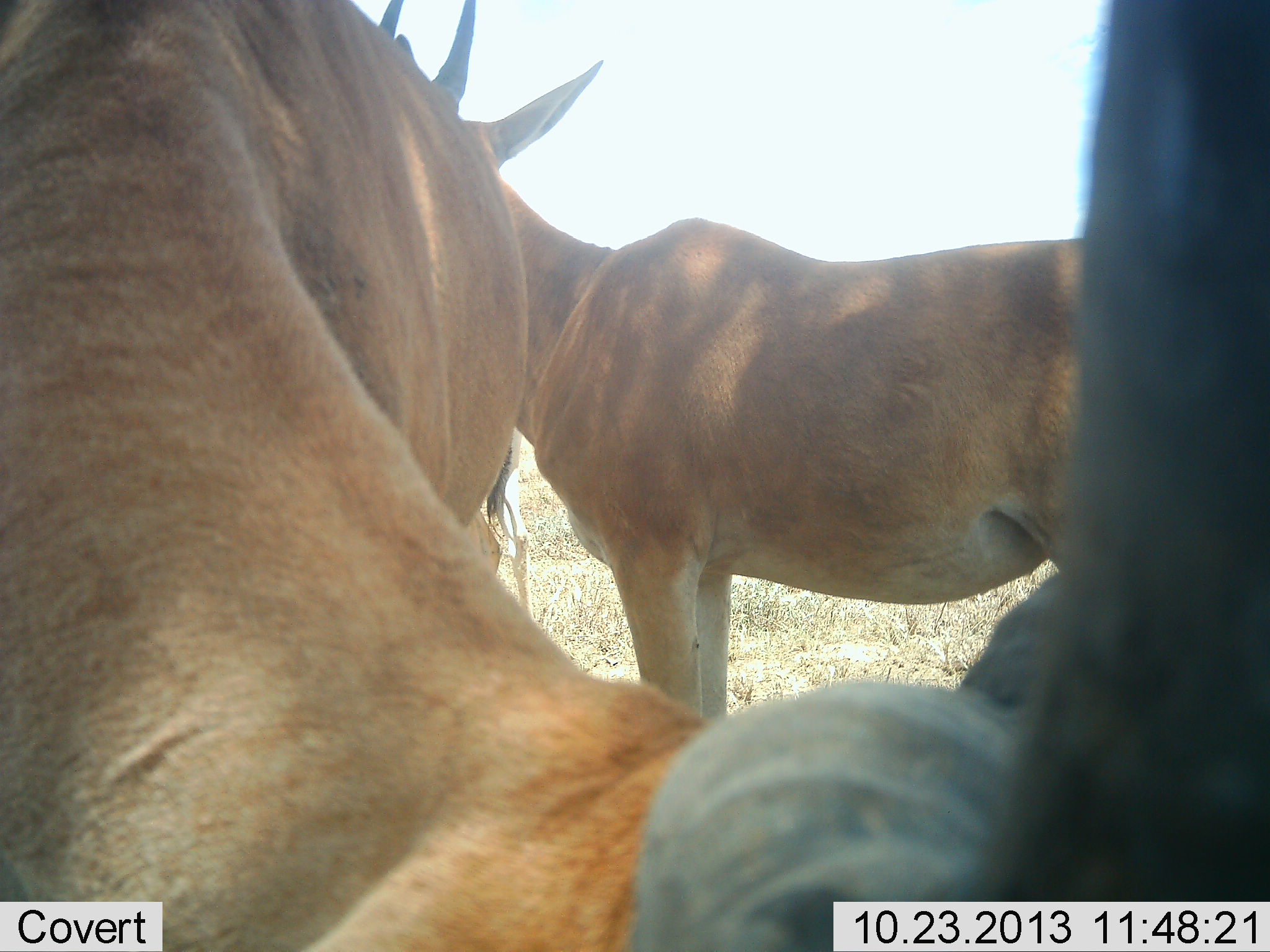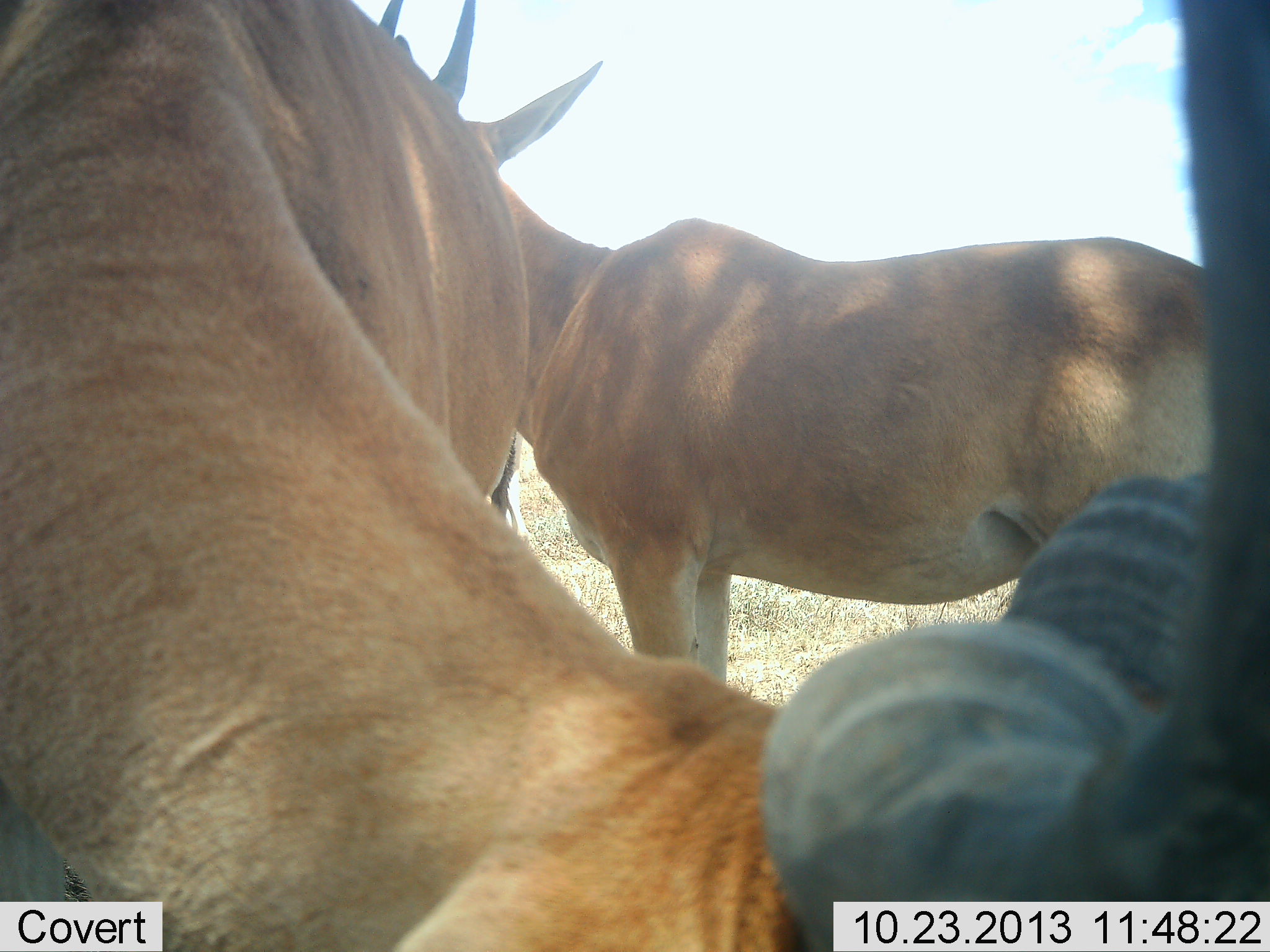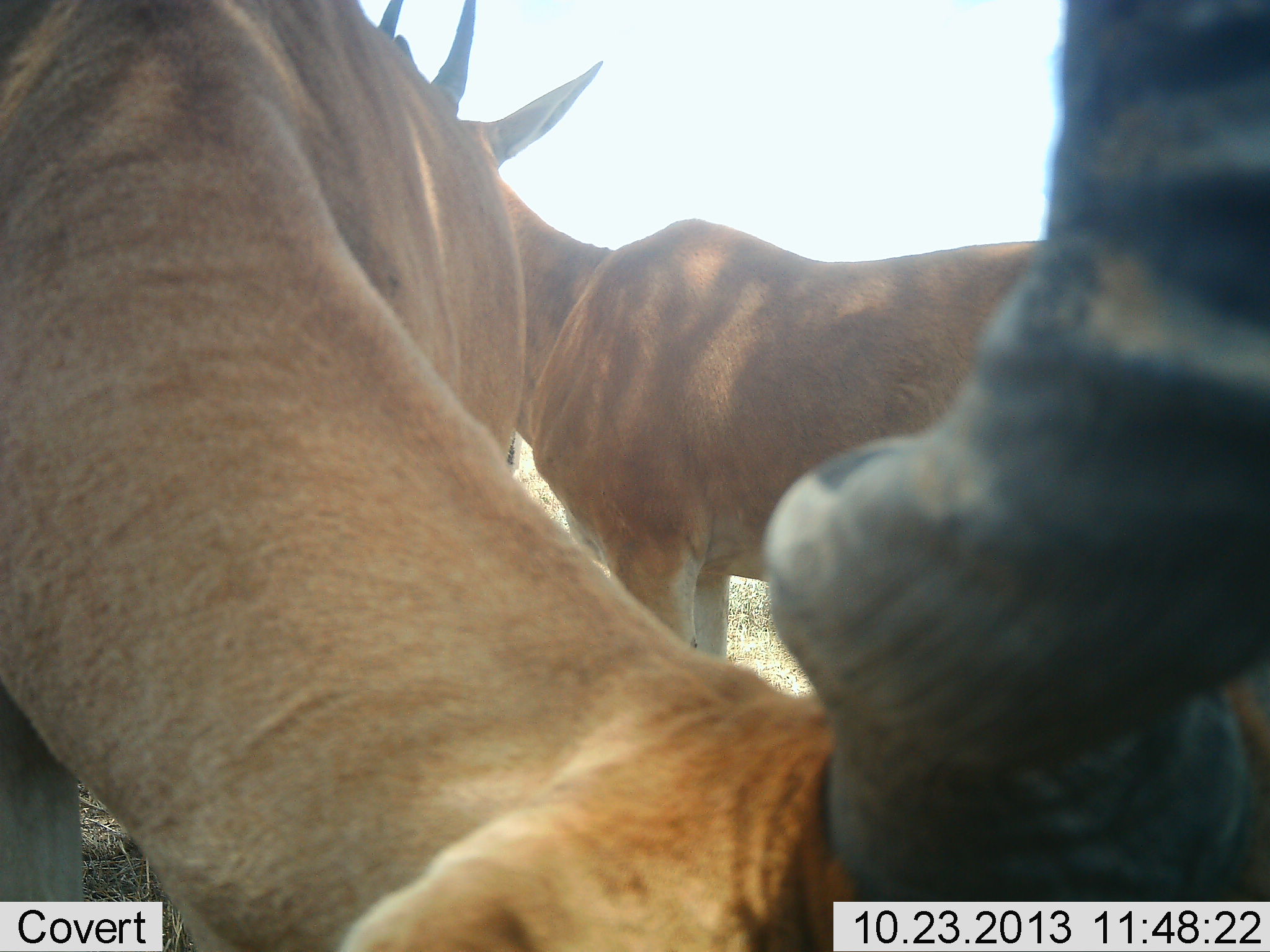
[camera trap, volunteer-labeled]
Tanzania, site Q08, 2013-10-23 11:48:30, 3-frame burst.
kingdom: Animalia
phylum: Chordata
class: Mammalia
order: Artiodactyla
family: Bovidae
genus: Alcelaphus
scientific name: Alcelaphus buselaphus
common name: hartebeest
Hartebeest (Alcelaphus buselaphus), count 2. Behavior (volunteer vote fractions): standing 93%, resting 0%, moving 14%, interacting 0%. Young present (vote fraction): 7%. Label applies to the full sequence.